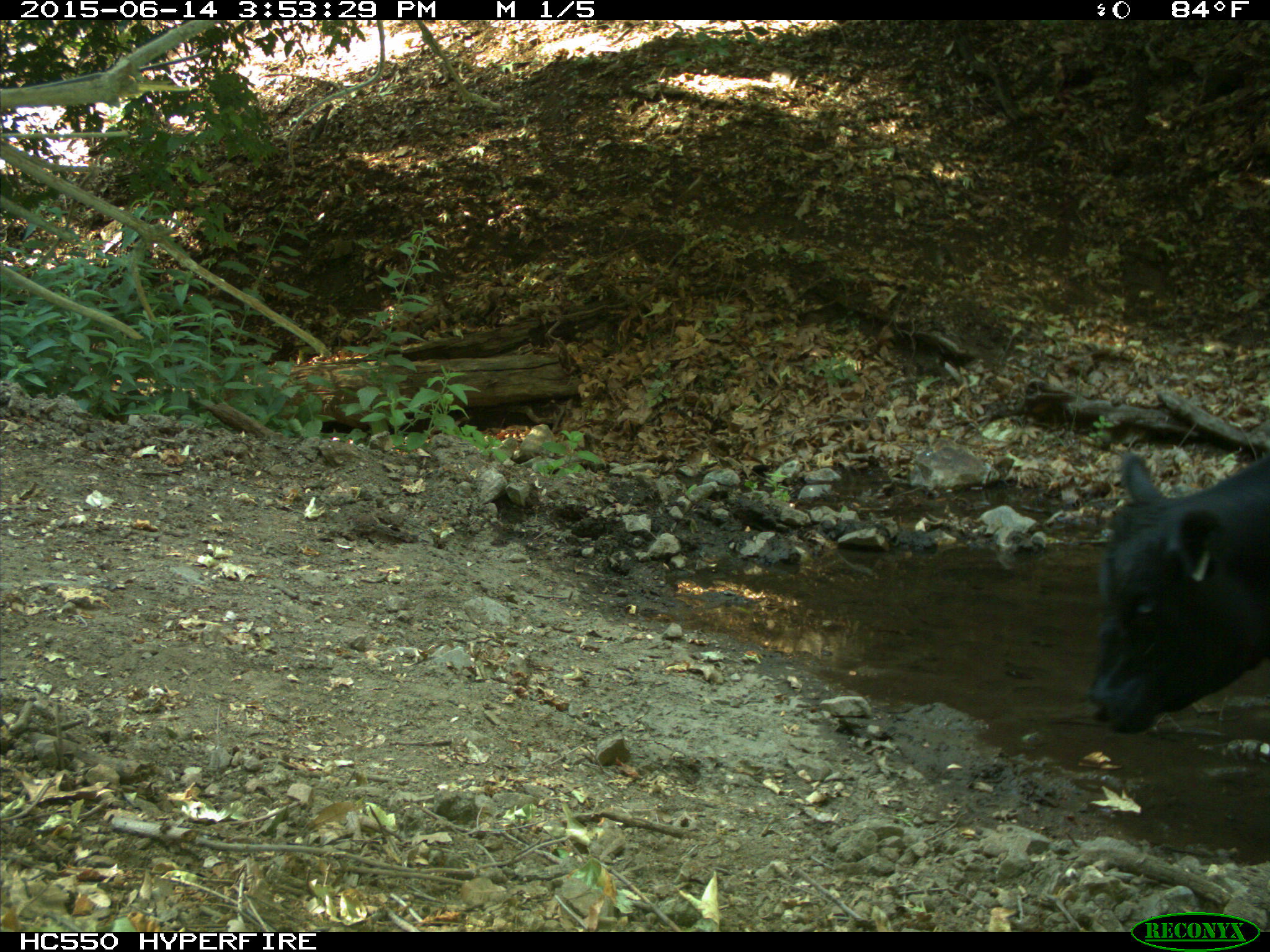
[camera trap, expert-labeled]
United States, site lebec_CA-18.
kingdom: Animalia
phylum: Chordata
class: Mammalia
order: Artiodactyla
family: Bovidae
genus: Bos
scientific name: Bos taurus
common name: domestic cow